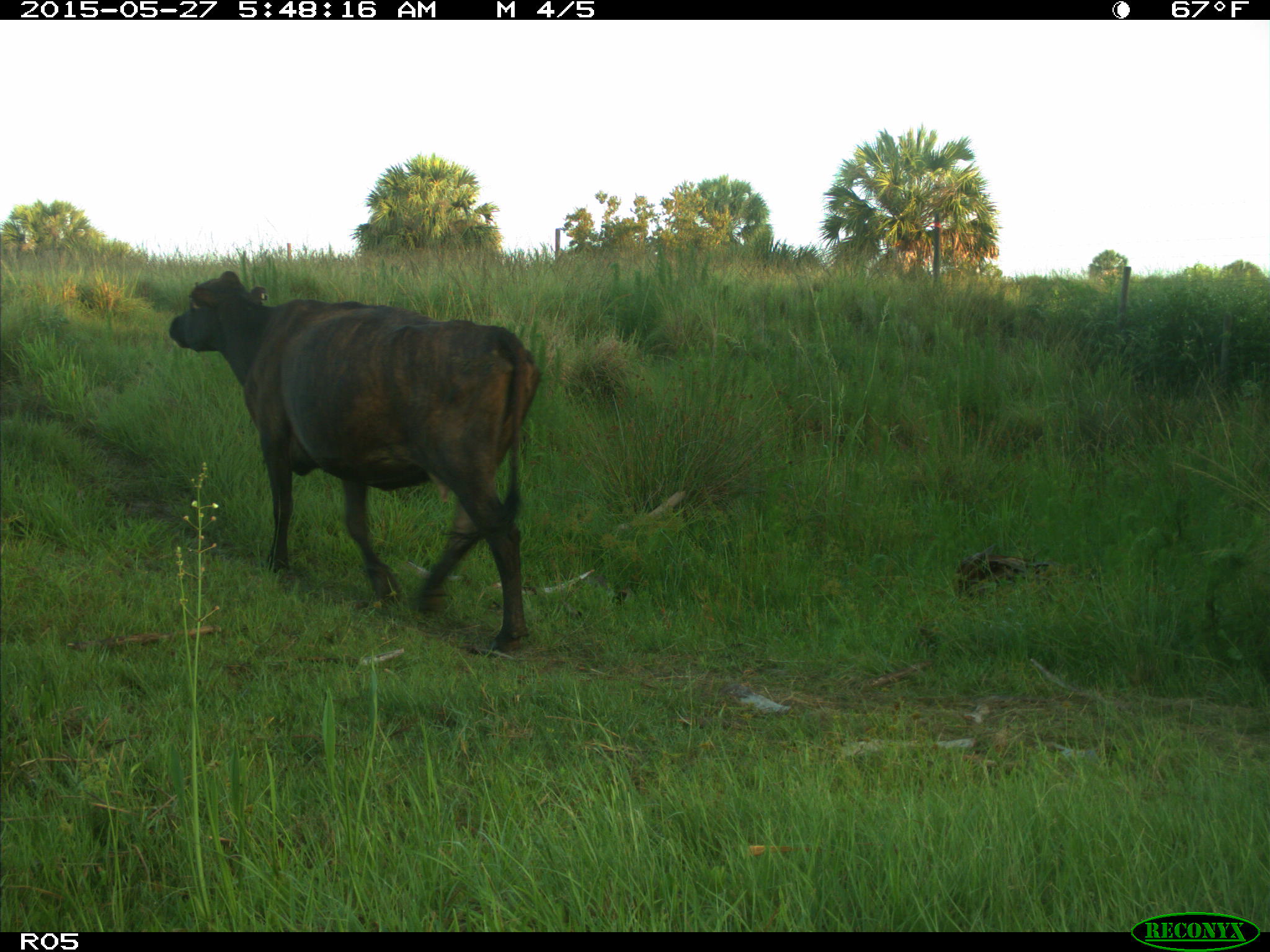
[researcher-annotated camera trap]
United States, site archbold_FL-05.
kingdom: Animalia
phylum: Chordata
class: Mammalia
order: Artiodactyla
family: Bovidae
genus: Bos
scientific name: Bos taurus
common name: domestic cow